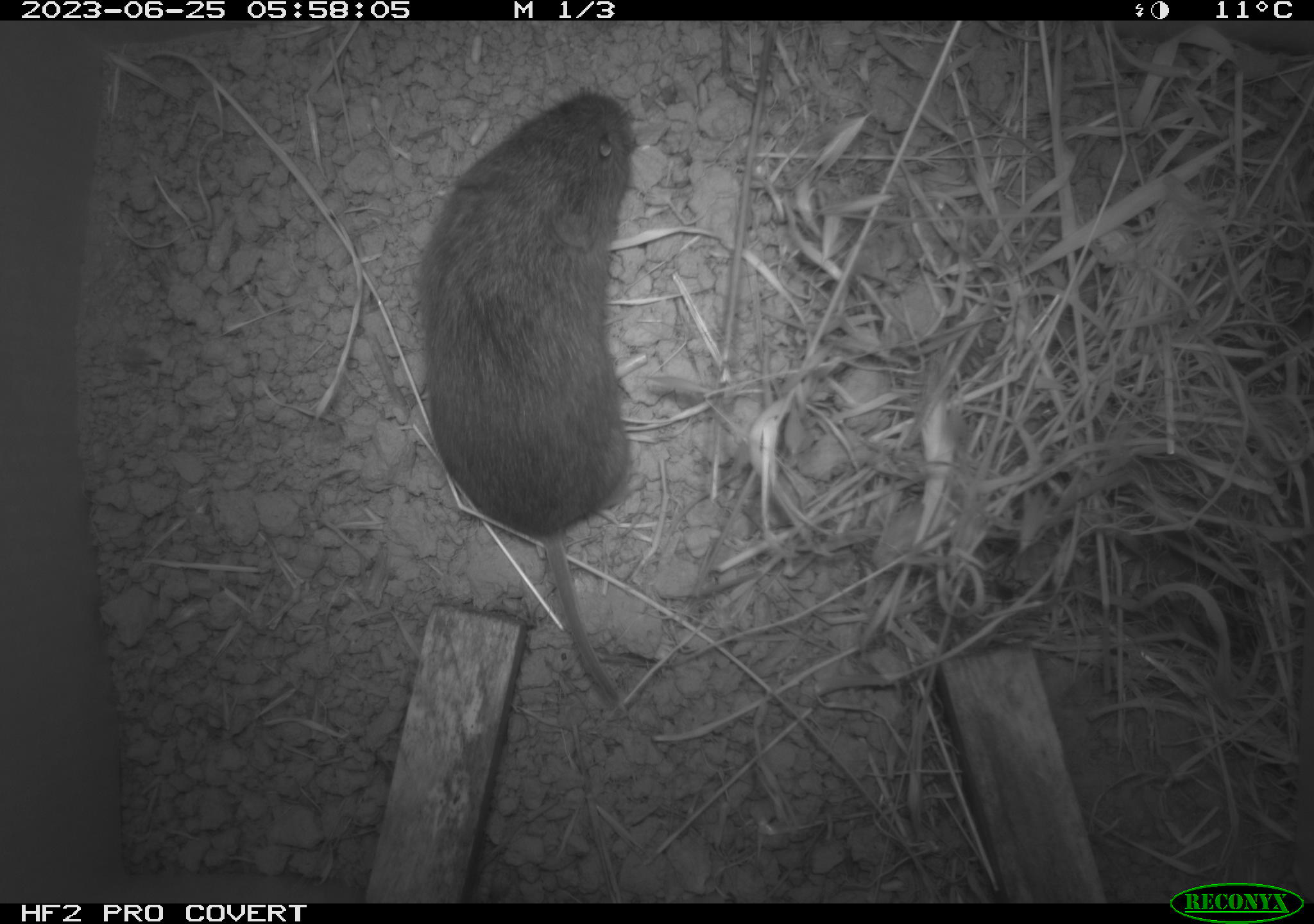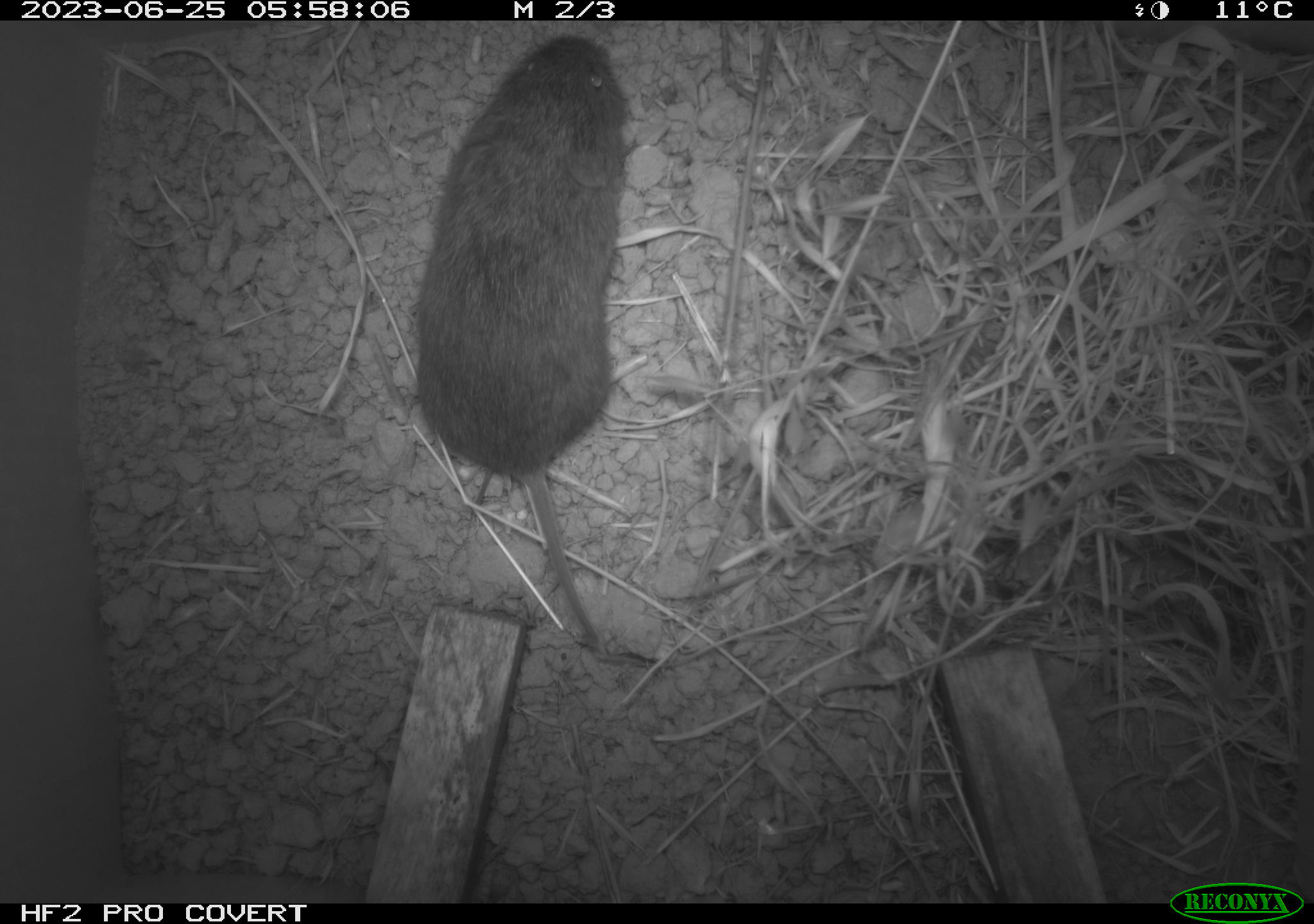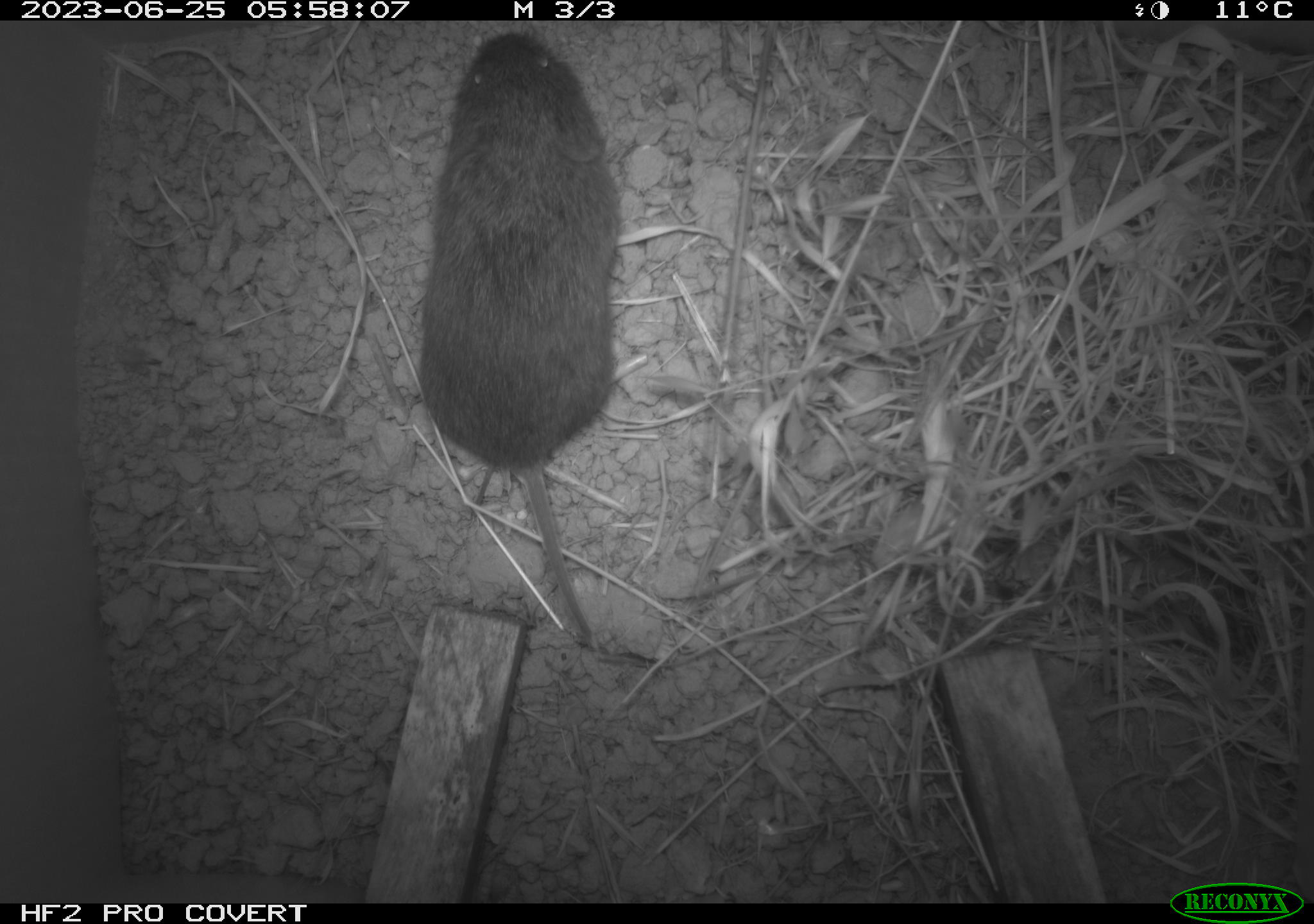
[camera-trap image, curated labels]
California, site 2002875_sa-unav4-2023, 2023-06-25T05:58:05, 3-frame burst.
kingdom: Animalia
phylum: Chordata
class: Mammalia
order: Rodentia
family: Cricetidae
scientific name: Arvicolinae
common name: voles, lemmings, and muskrats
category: arvicolinae subfamily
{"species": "arvicolinae subfamily (voles, lemmings, and muskrats) (Arvicolinae)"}